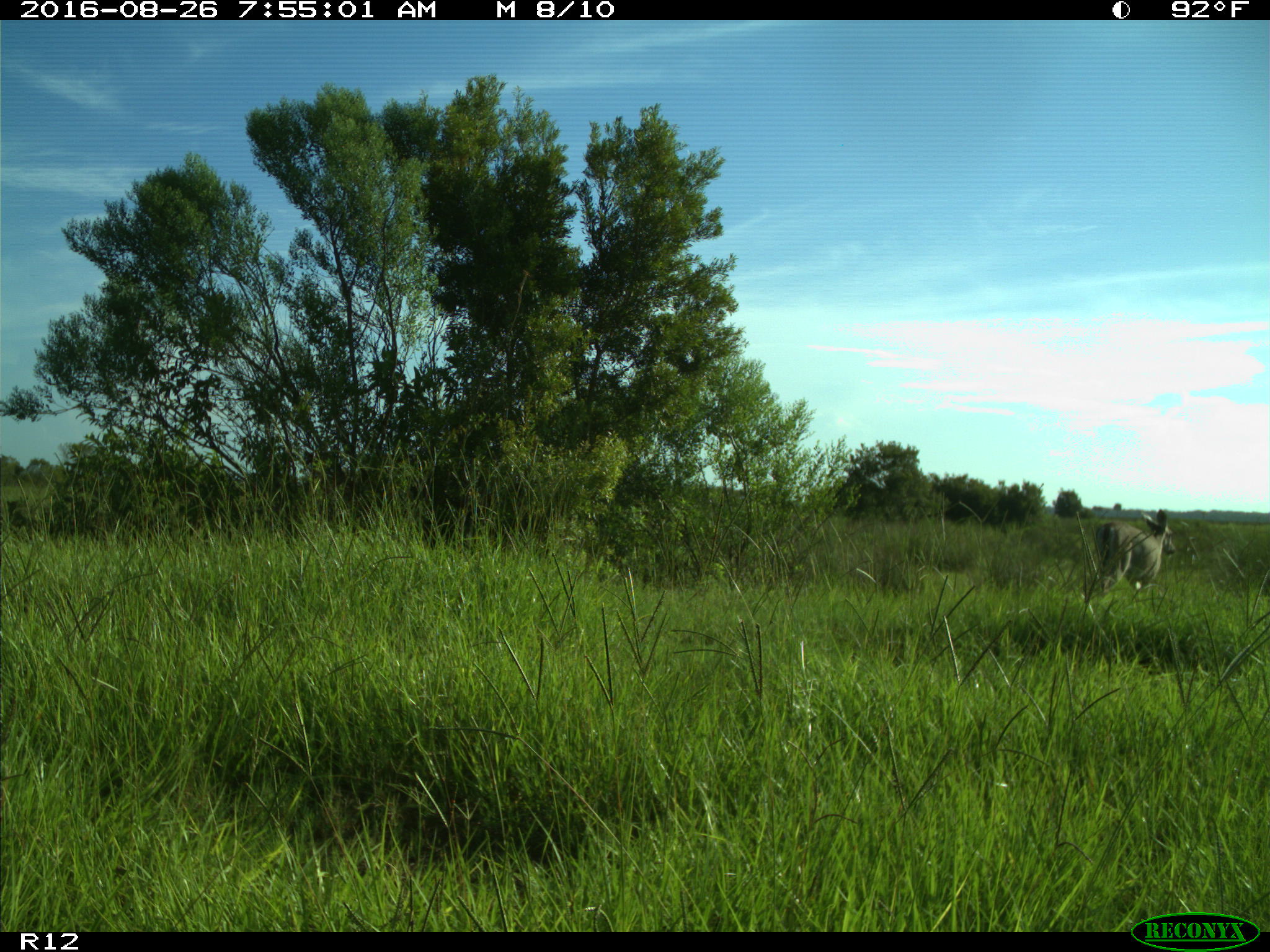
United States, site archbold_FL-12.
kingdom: Animalia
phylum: Chordata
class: Mammalia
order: Artiodactyla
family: Cervidae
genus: Odocoileus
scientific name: Odocoileus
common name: deer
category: unidentified deer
Unidentified deer (deer) (Odocoileus).